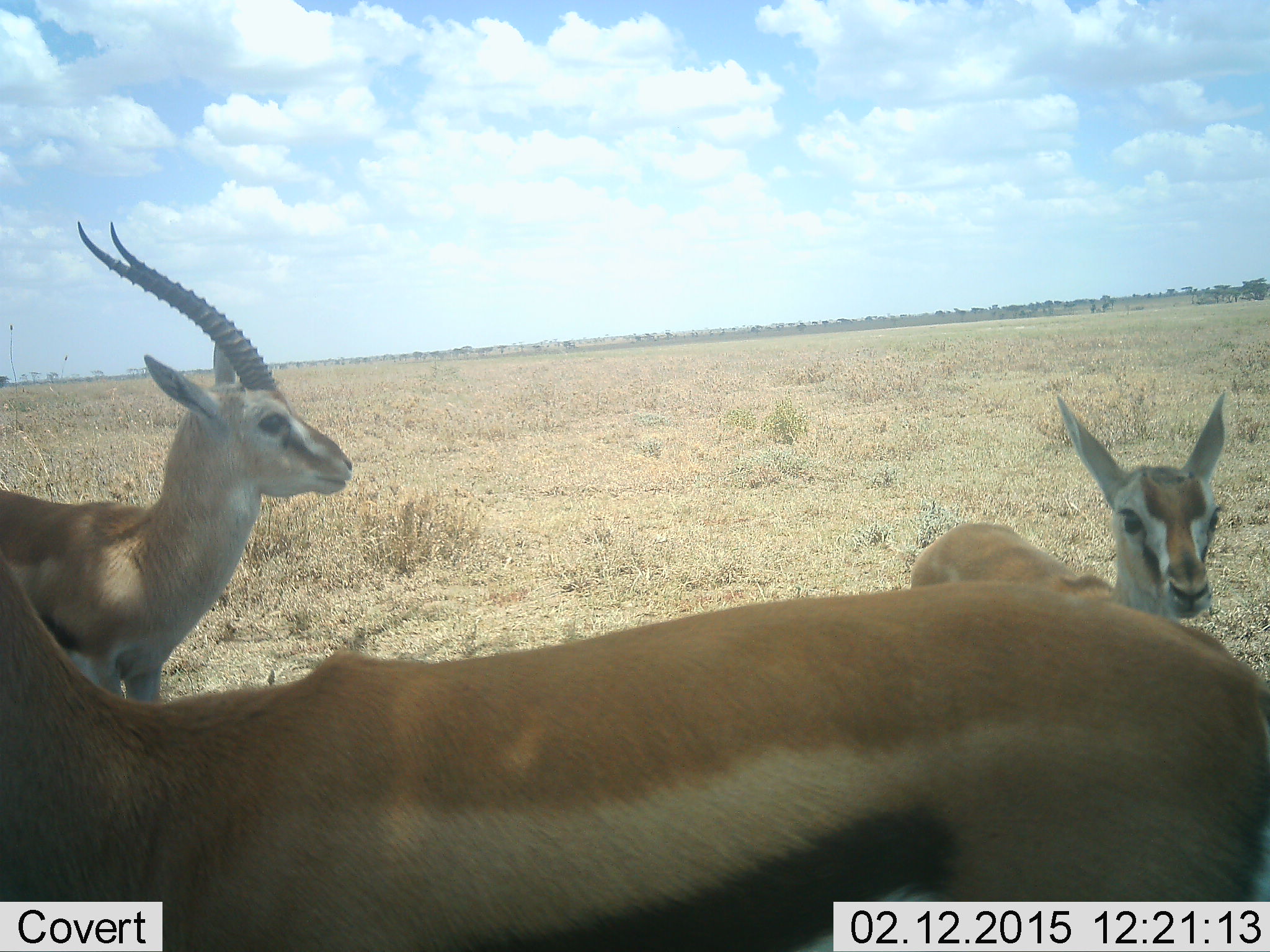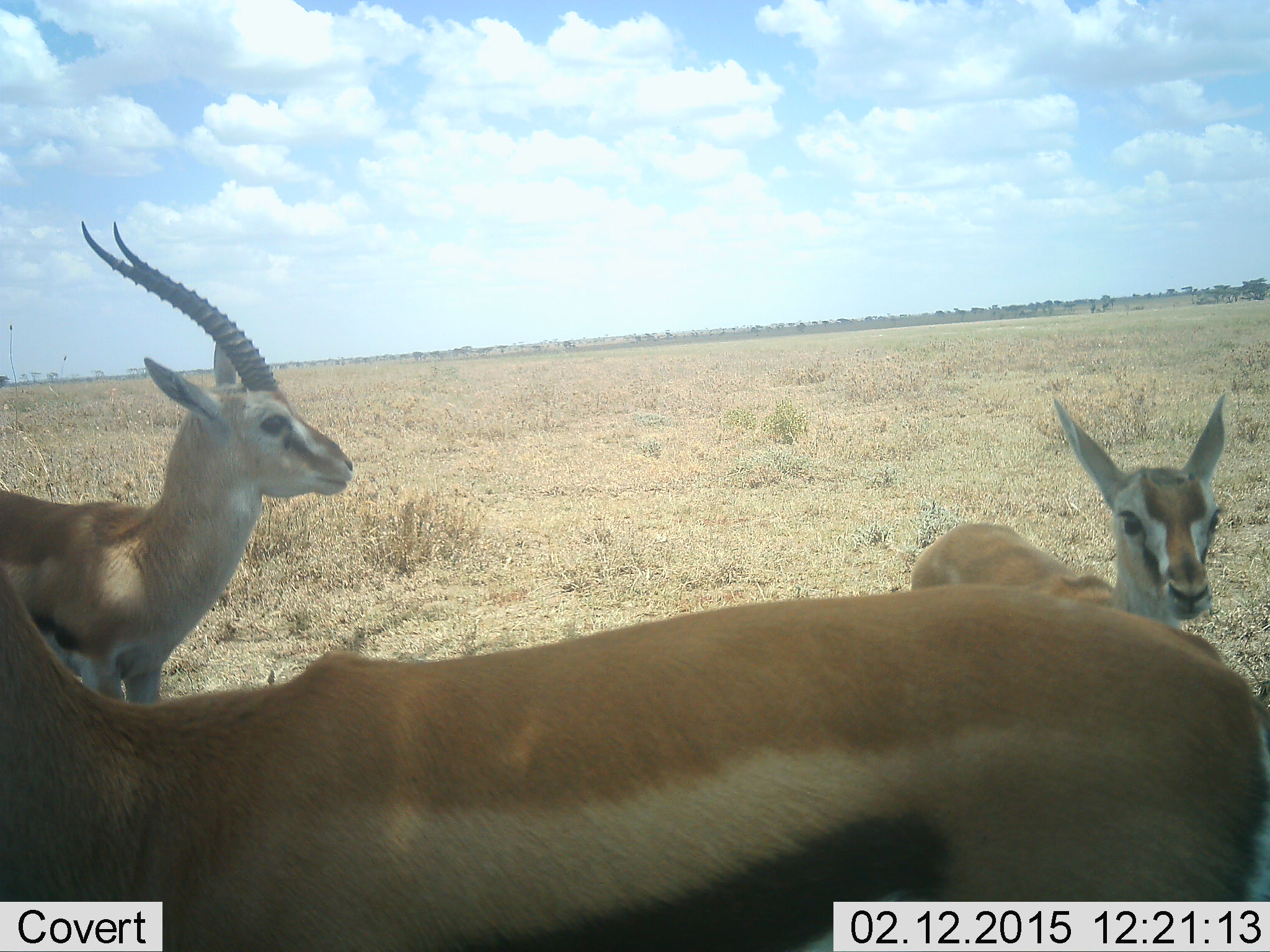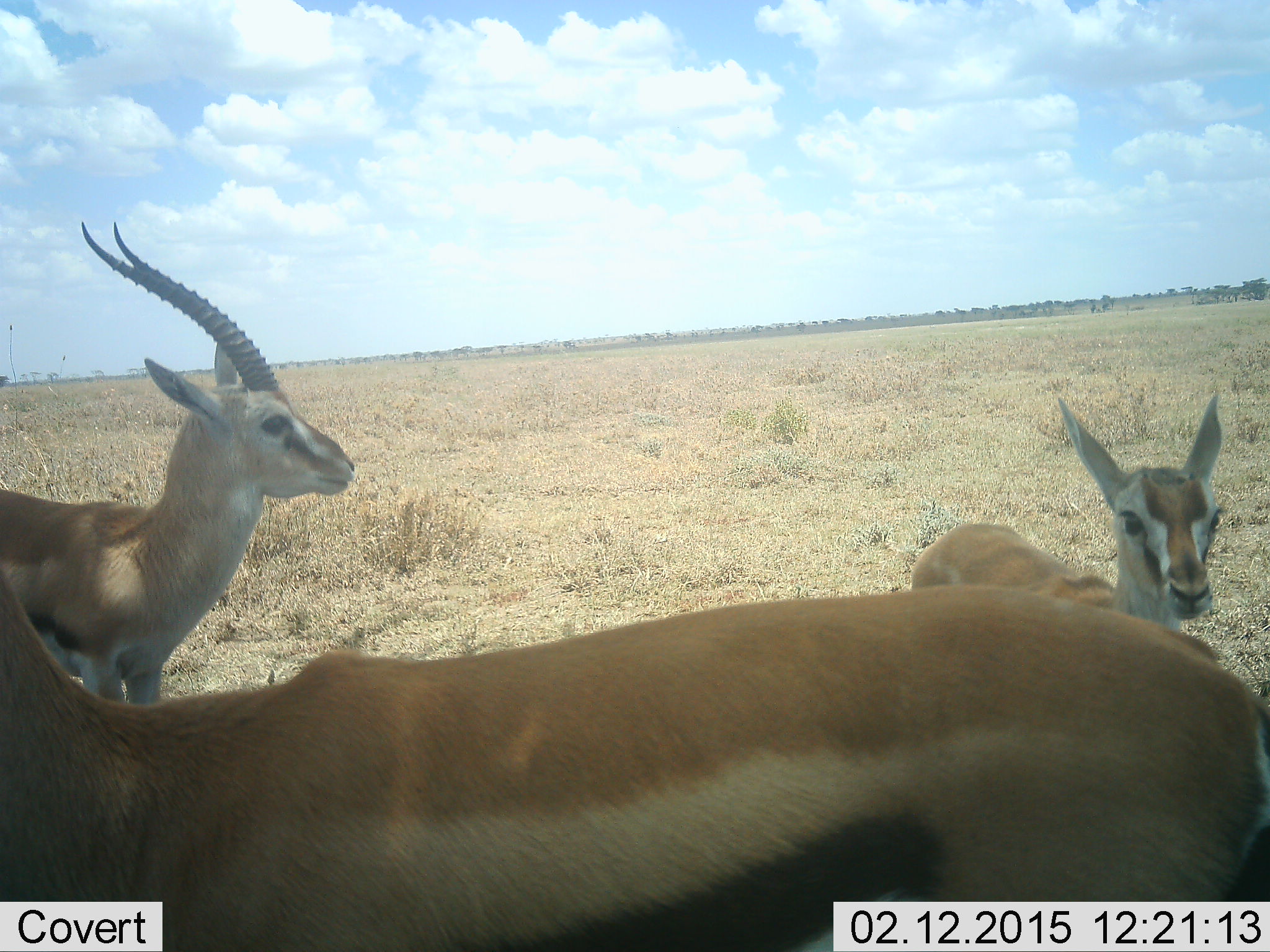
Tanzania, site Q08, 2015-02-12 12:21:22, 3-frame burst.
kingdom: Animalia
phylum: Chordata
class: Mammalia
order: Artiodactyla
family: Bovidae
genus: Eudorcas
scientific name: Eudorcas thomsonii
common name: thomson's gazelle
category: gazellethomsons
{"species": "gazellethomsons (thomson's gazelle) (Eudorcas thomsonii)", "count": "3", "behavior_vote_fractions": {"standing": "100%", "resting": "10%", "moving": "0%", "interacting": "0%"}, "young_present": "50%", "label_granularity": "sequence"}